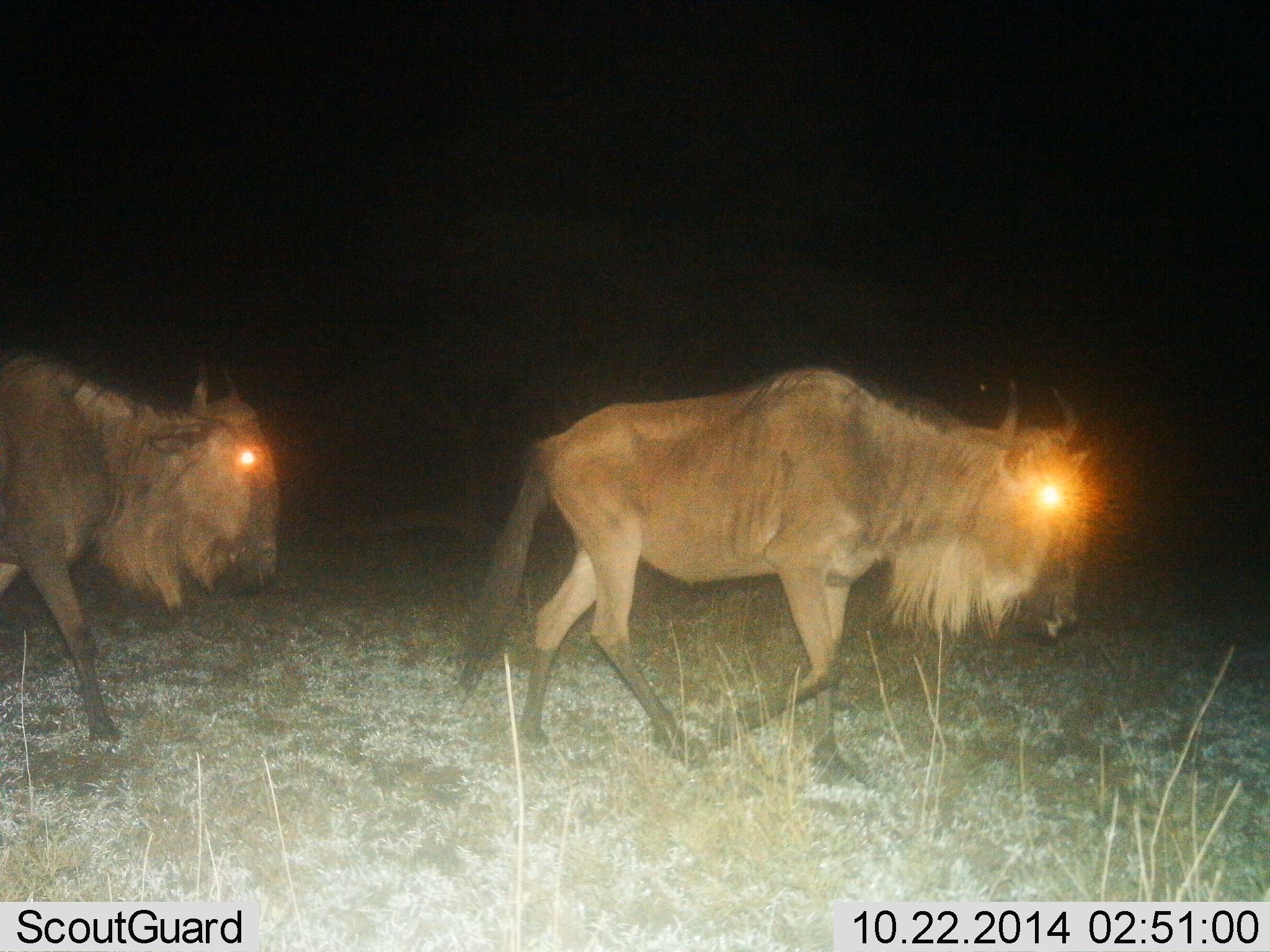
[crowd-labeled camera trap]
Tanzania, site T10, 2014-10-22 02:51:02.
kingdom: Animalia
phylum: Chordata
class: Mammalia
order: Artiodactyla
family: Bovidae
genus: Connochaetes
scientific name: Connochaetes taurinus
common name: blue wildebeest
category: wildebeest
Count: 2.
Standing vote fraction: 0%.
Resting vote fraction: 0%.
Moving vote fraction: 100%.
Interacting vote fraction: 0%.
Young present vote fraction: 0%.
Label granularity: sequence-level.